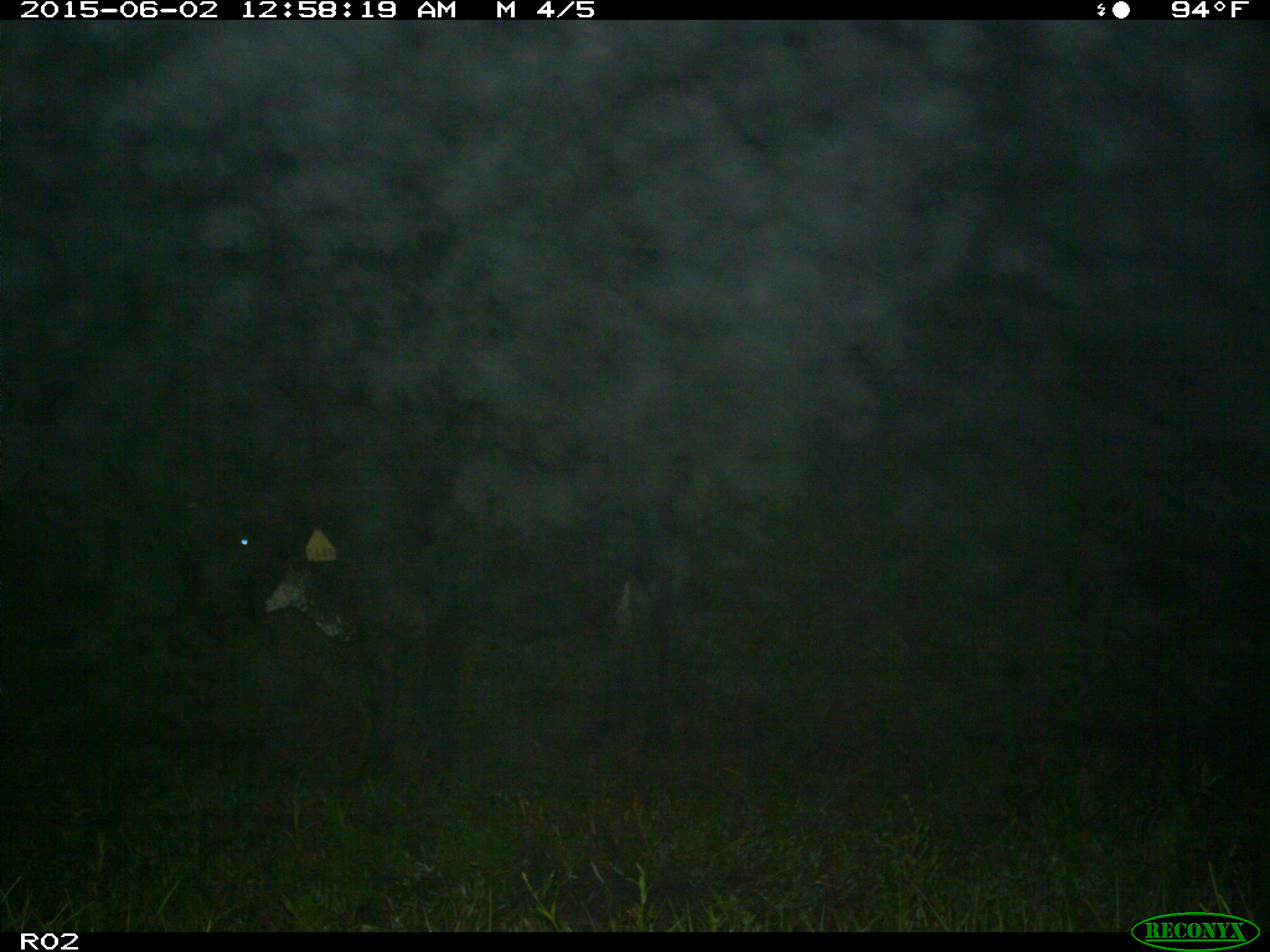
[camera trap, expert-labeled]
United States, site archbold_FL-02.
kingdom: Animalia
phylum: Chordata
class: Mammalia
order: Artiodactyla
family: Bovidae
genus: Bos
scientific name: Bos taurus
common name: domestic cow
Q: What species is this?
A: Bos taurus (domestic cow).